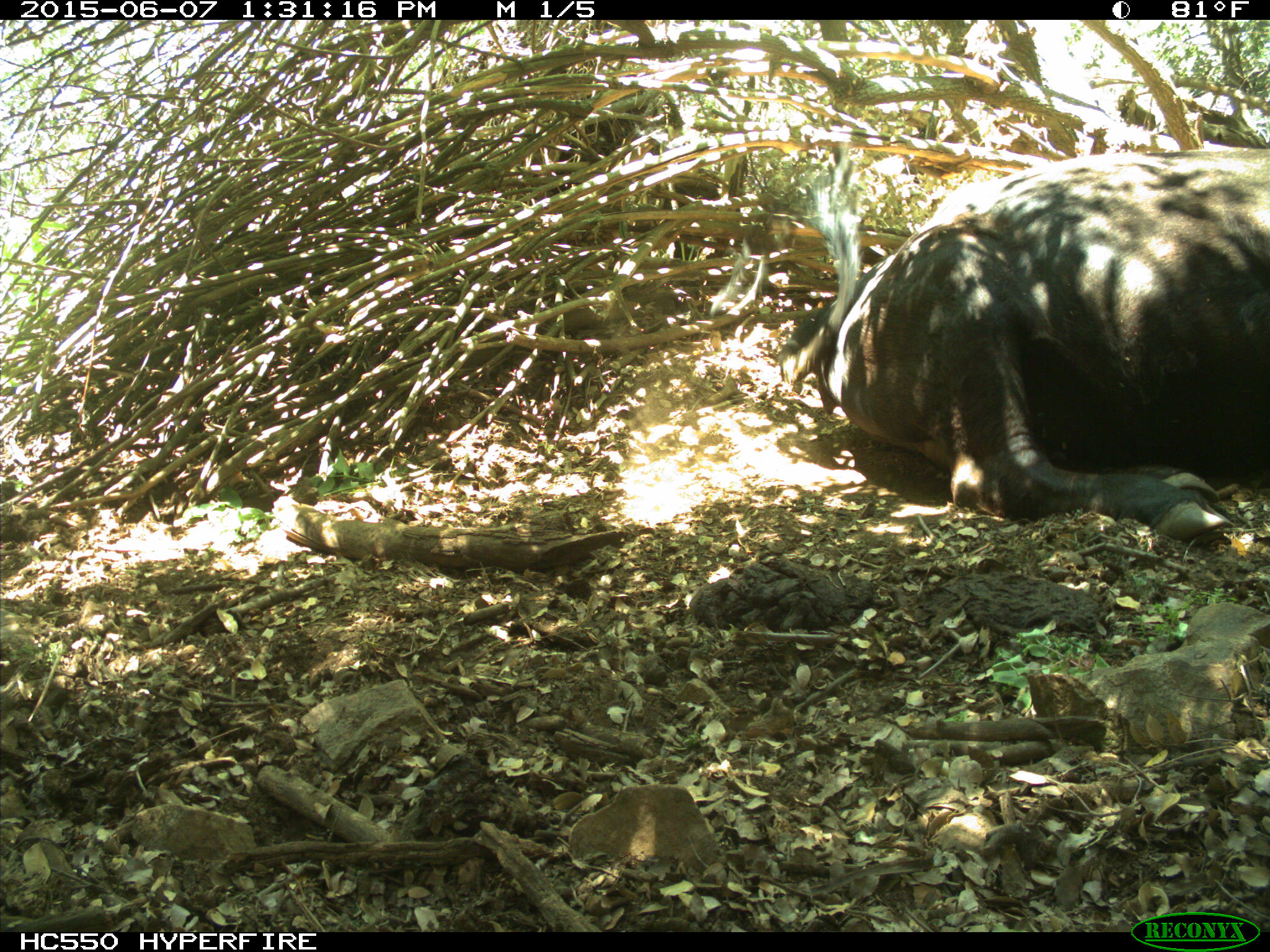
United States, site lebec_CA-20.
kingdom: Animalia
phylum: Chordata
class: Mammalia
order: Artiodactyla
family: Bovidae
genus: Bos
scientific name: Bos taurus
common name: domestic cow